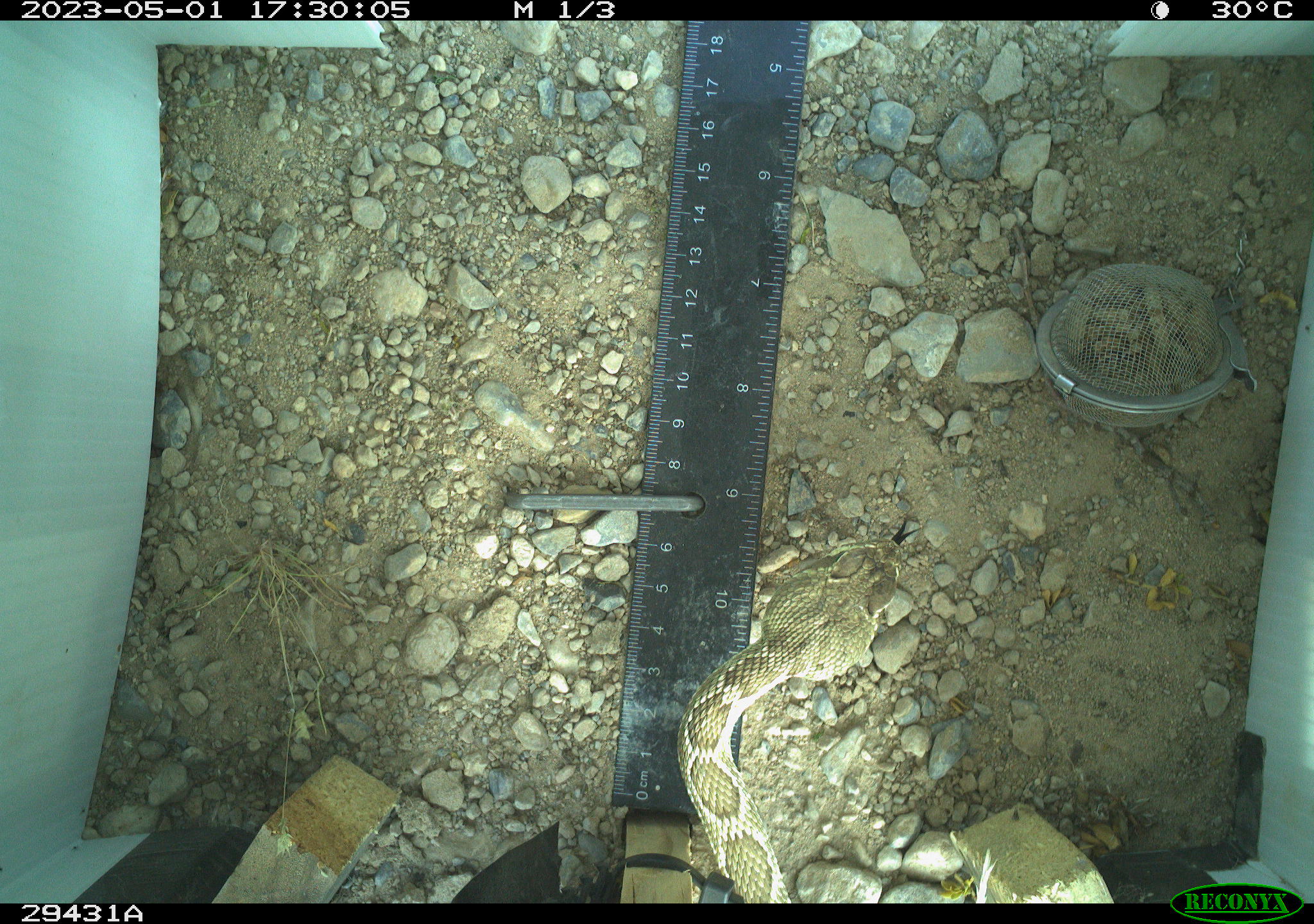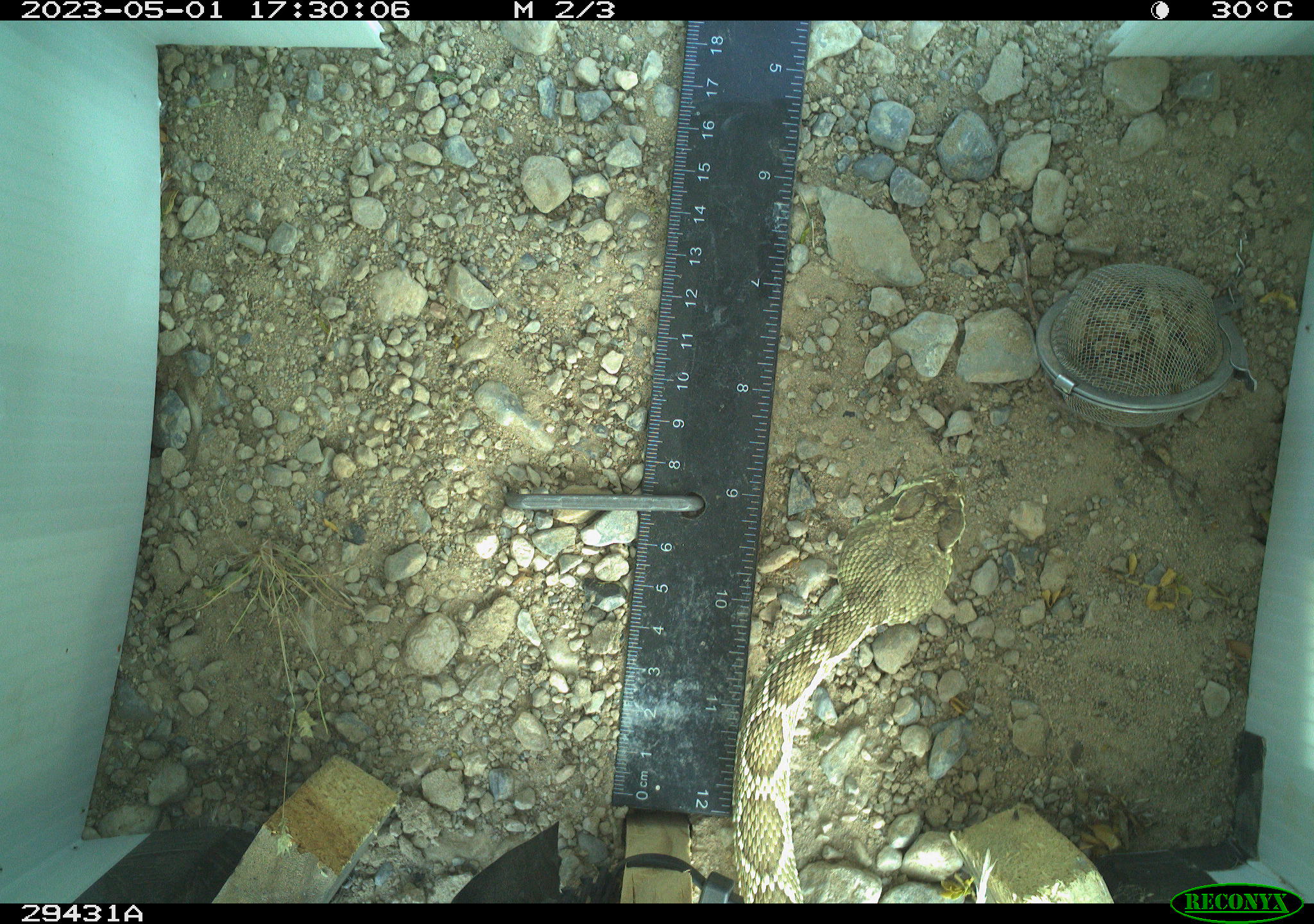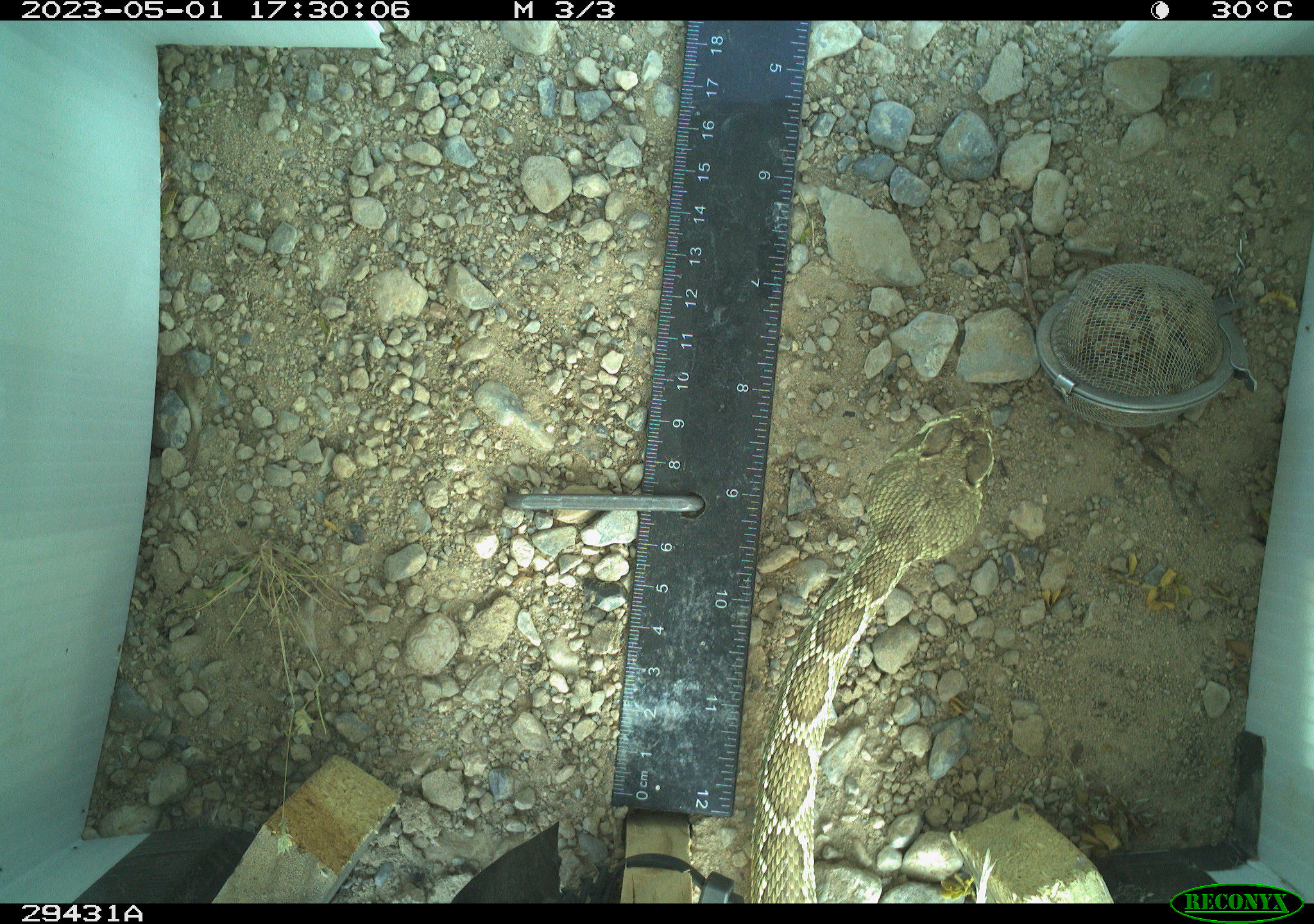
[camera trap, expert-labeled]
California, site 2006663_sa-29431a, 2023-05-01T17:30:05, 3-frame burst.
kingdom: Animalia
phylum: Chordata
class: Reptilia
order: Squamata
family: Viperidae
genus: Crotalus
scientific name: Crotalus scutulatus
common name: mojave rattlesnake